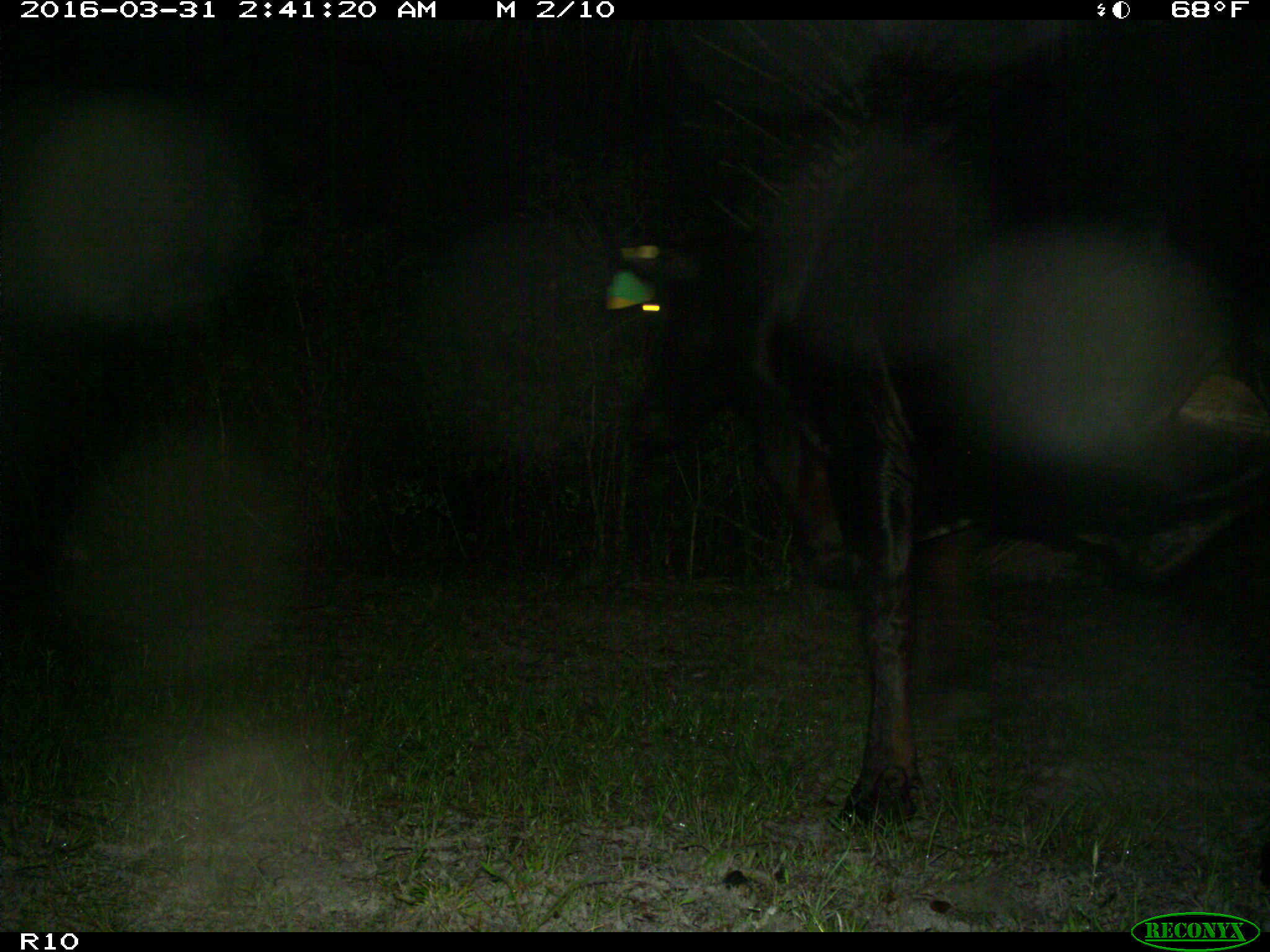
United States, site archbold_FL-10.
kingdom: Animalia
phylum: Chordata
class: Mammalia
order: Artiodactyla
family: Bovidae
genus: Bos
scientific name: Bos taurus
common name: domestic cow